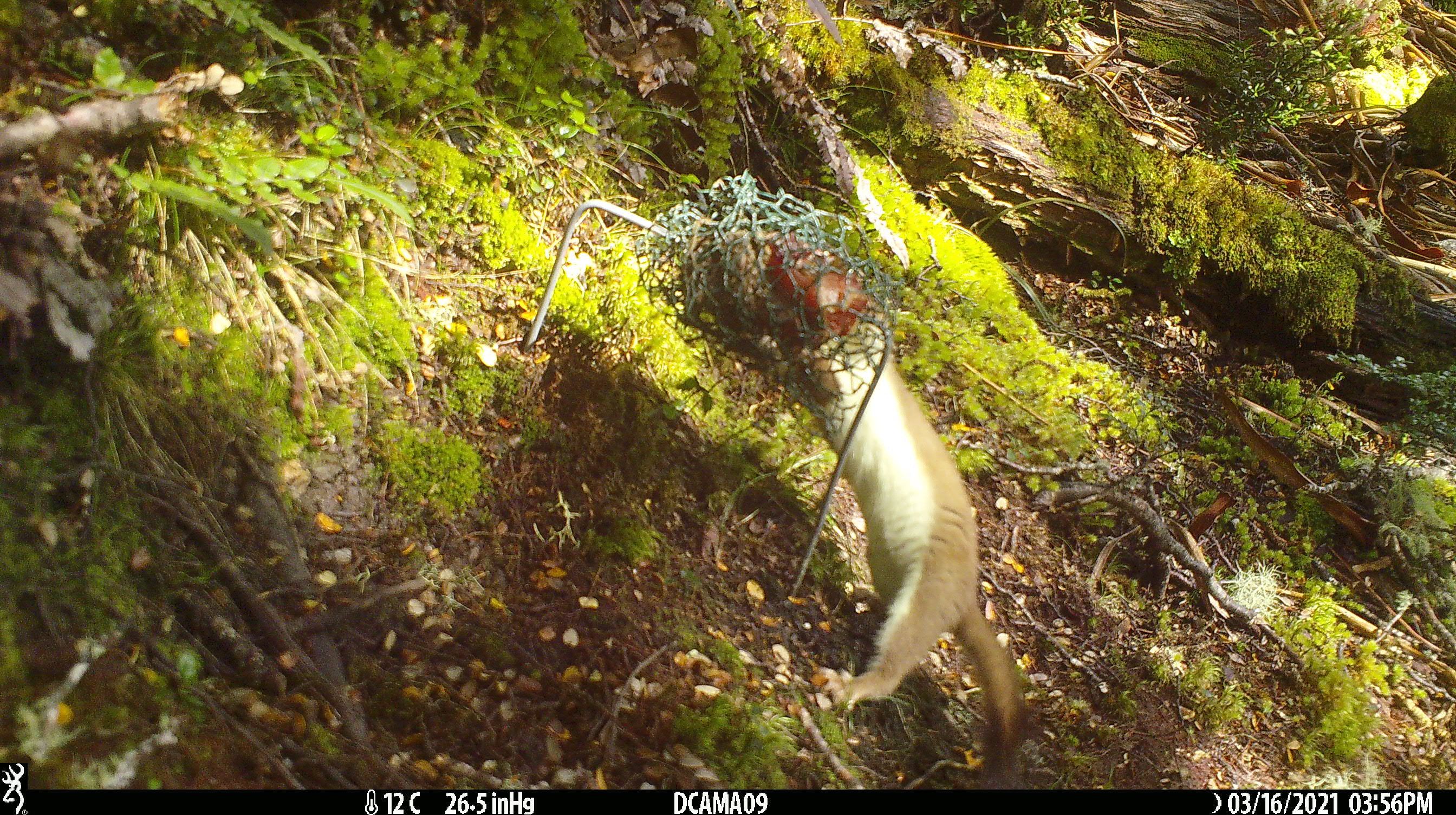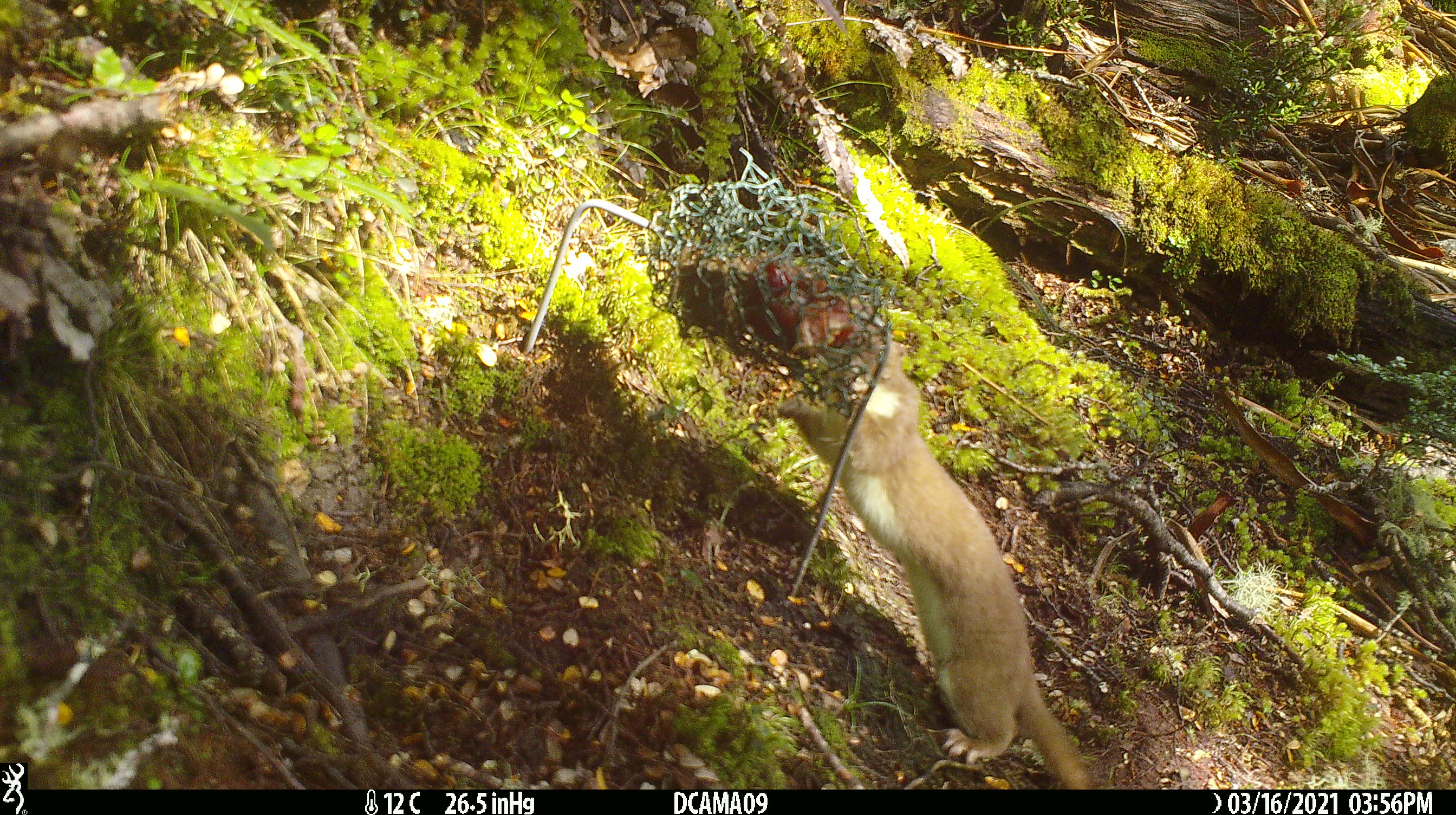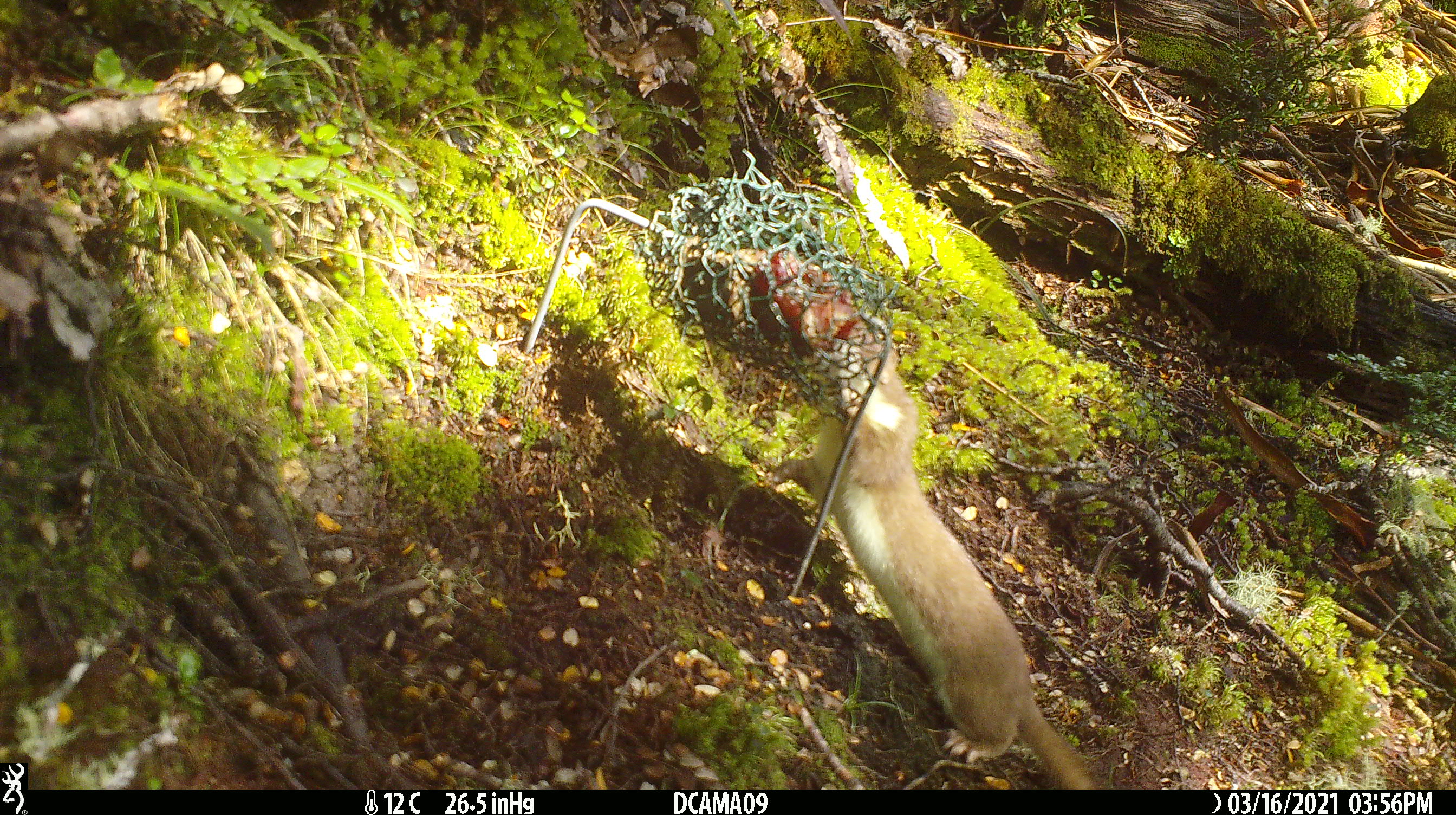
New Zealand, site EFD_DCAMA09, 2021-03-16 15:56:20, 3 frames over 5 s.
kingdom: Animalia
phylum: Chordata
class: Mammalia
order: Carnivora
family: Mustelidae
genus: Mustela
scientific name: Mustela erminea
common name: stoat